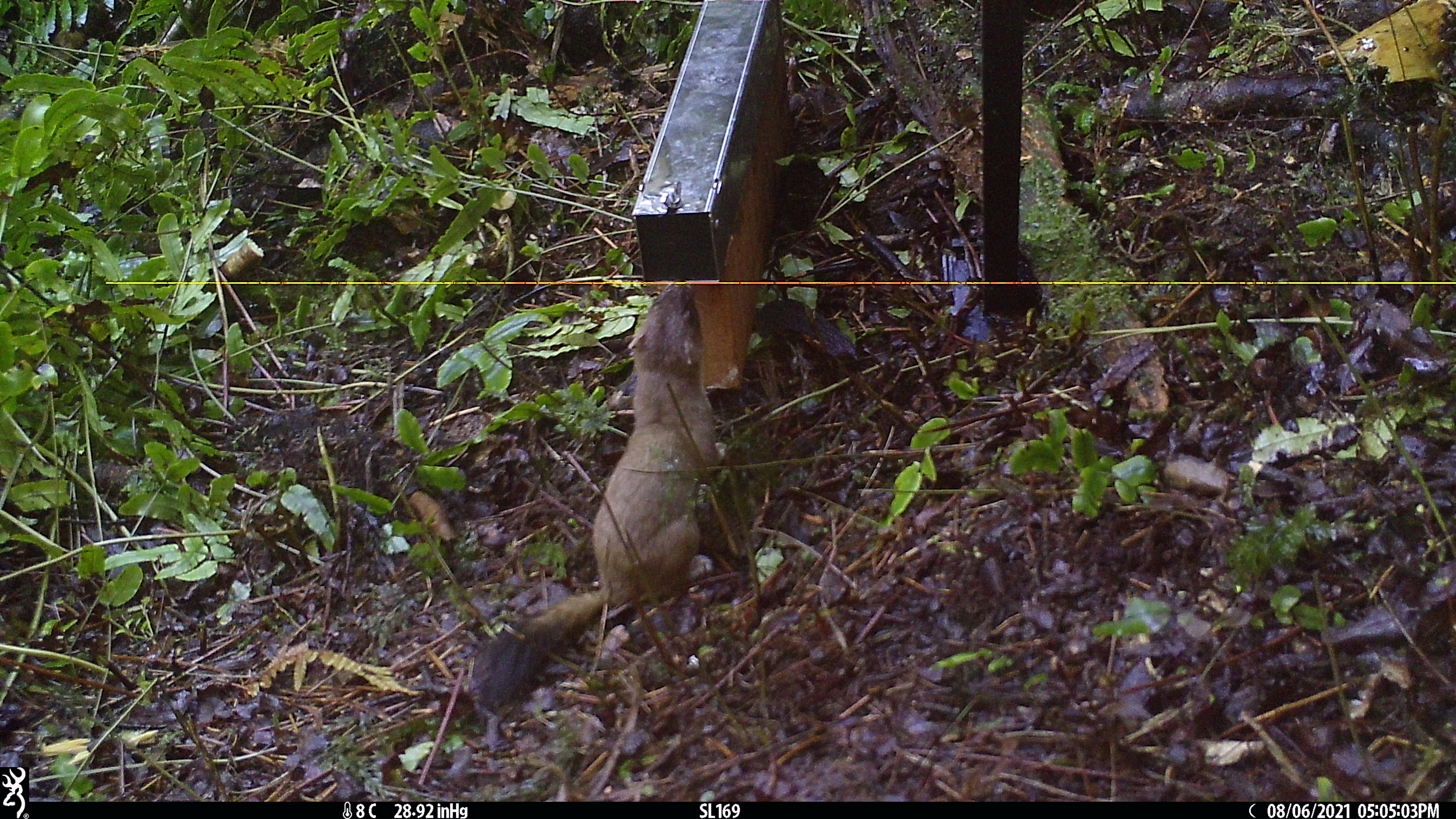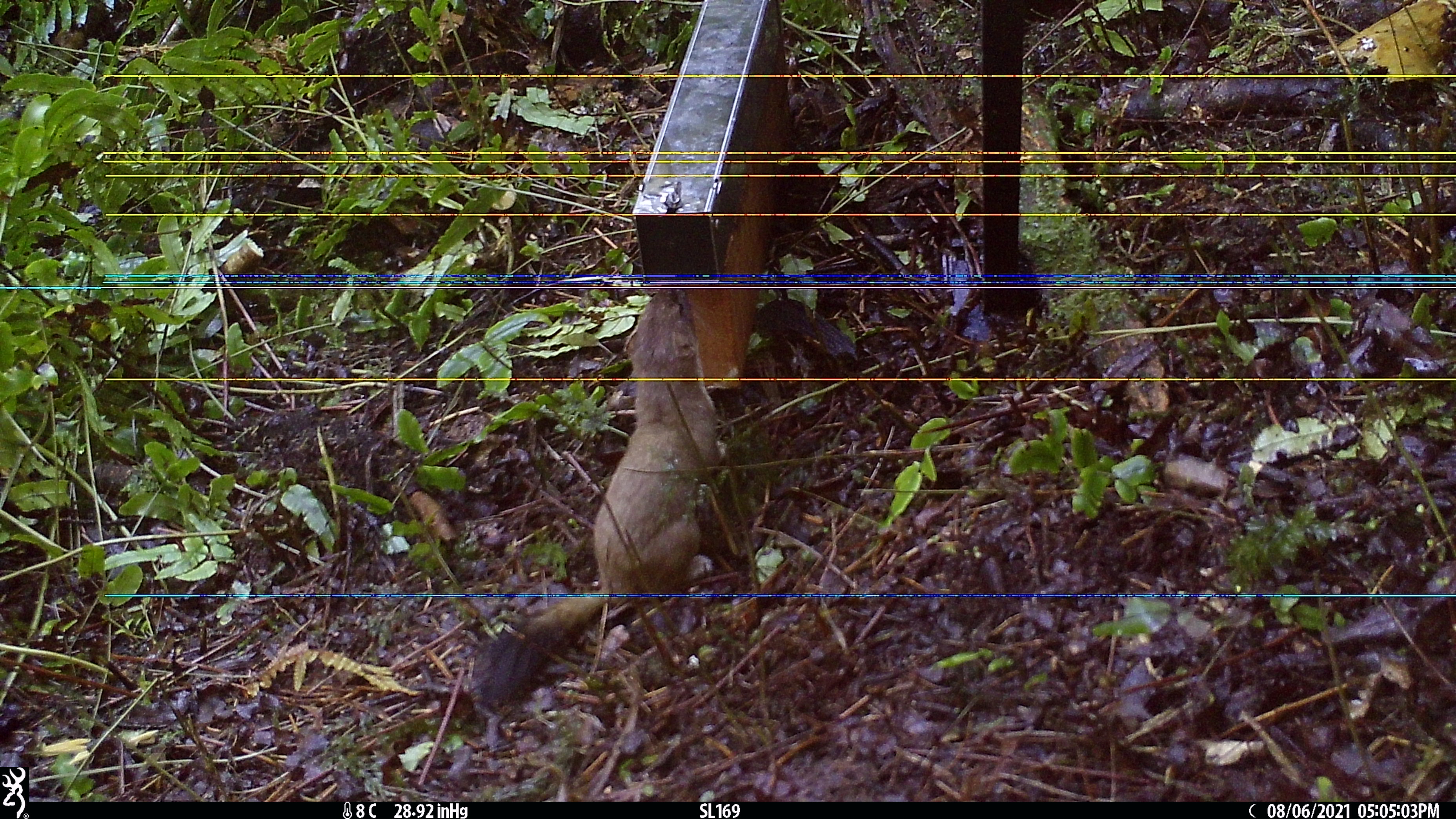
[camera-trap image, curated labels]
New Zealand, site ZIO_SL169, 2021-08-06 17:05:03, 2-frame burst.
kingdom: Animalia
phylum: Chordata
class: Mammalia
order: Carnivora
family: Mustelidae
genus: Mustela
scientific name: Mustela erminea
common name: stoat